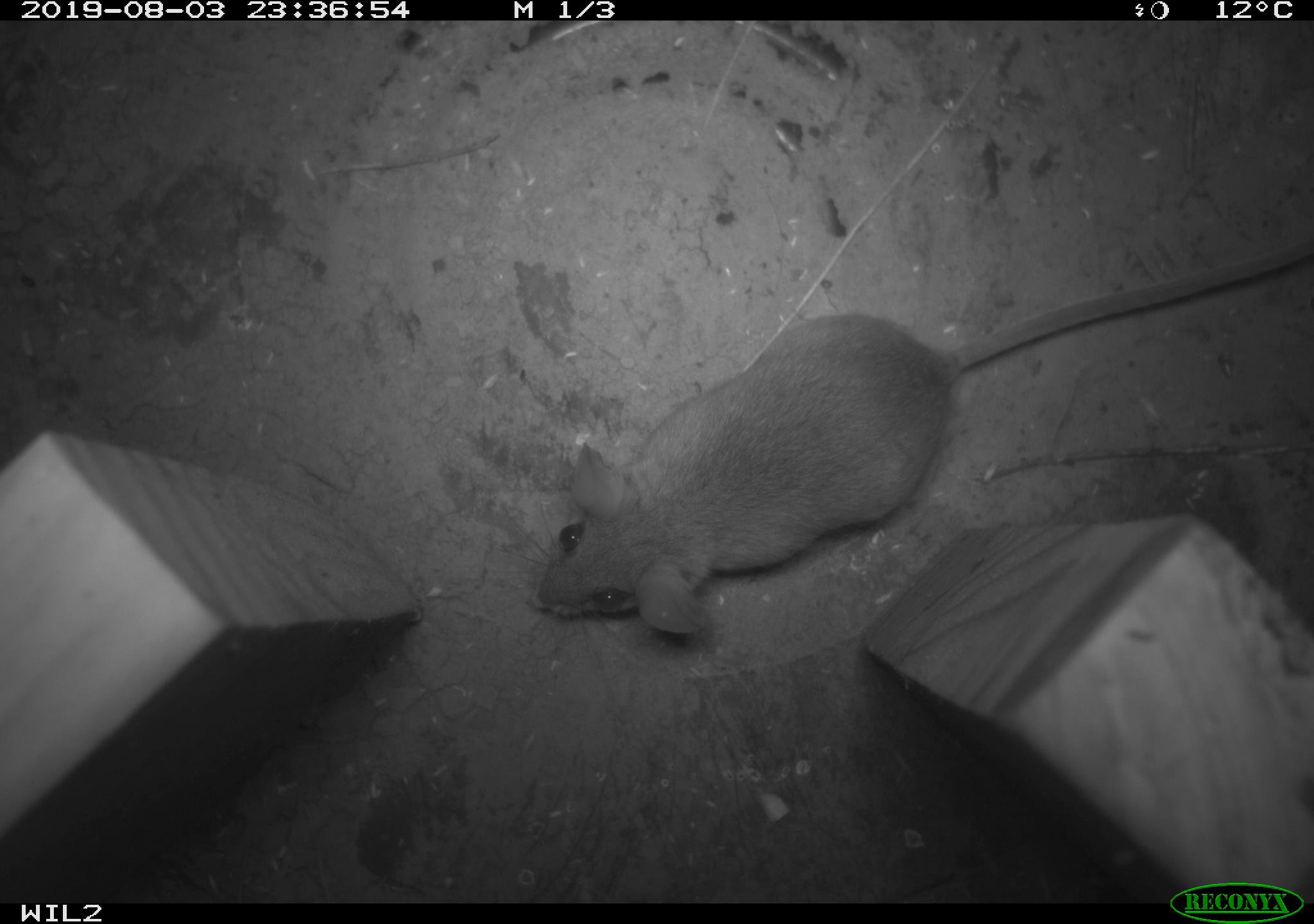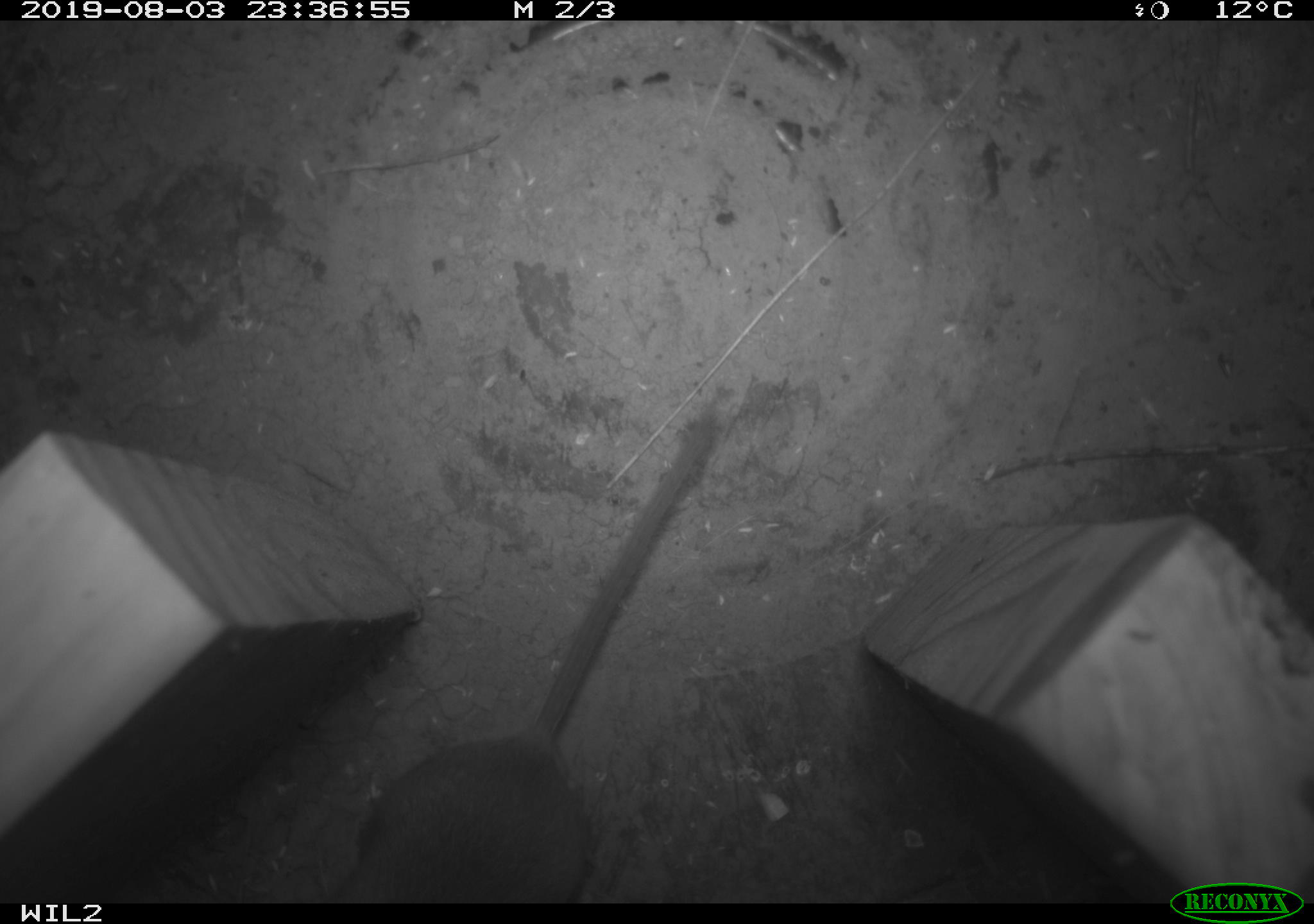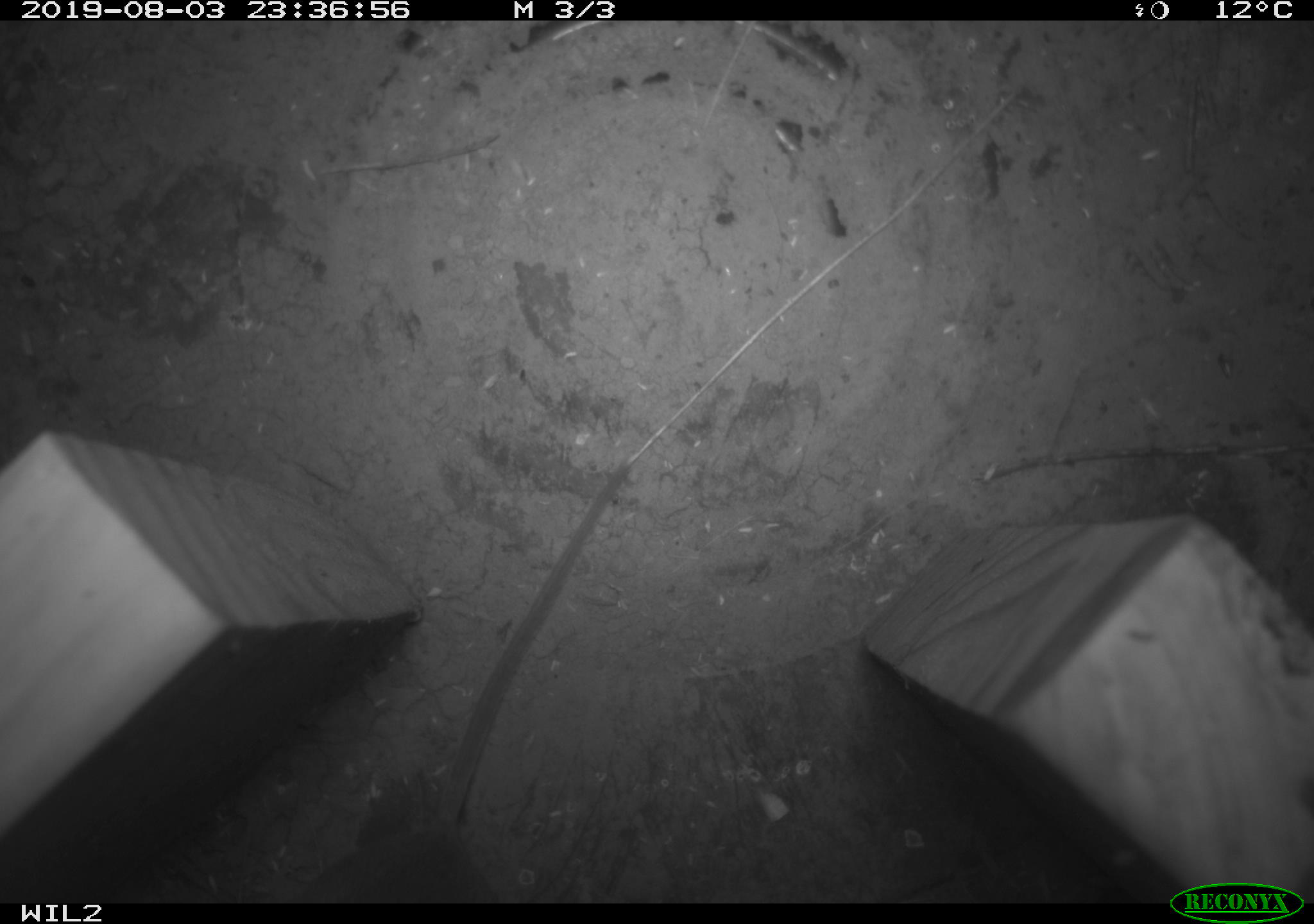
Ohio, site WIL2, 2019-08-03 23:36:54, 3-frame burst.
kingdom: Animalia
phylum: Chordata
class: Mammalia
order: Rodentia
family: Cricetidae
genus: Peromyscus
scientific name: Peromyscus leucopus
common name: white-footed mouse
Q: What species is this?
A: White-footed mouse (Peromyscus leucopus).